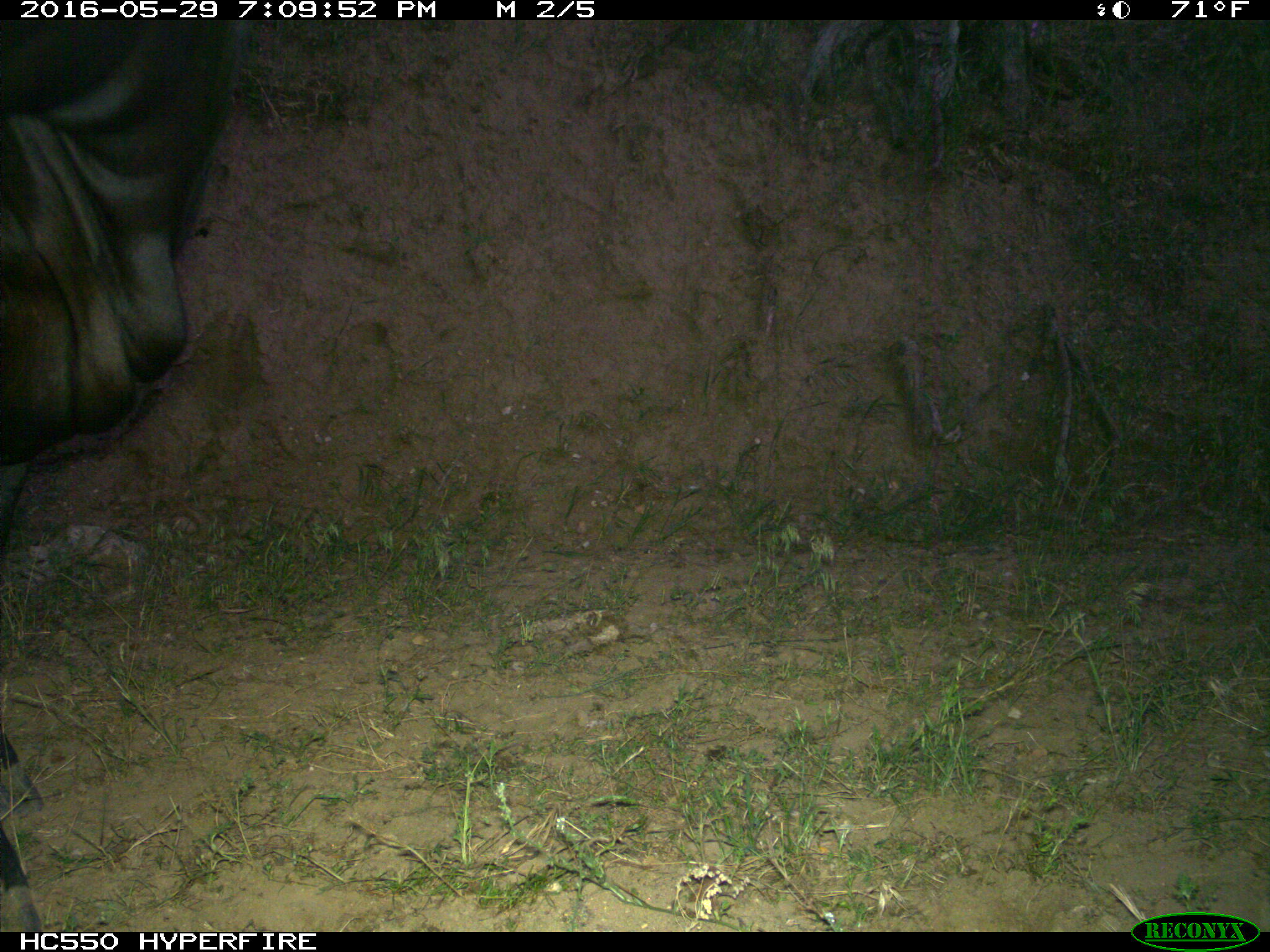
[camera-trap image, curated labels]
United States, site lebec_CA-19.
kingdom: Animalia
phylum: Chordata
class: Mammalia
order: Artiodactyla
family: Bovidae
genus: Bos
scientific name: Bos taurus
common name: domestic cow